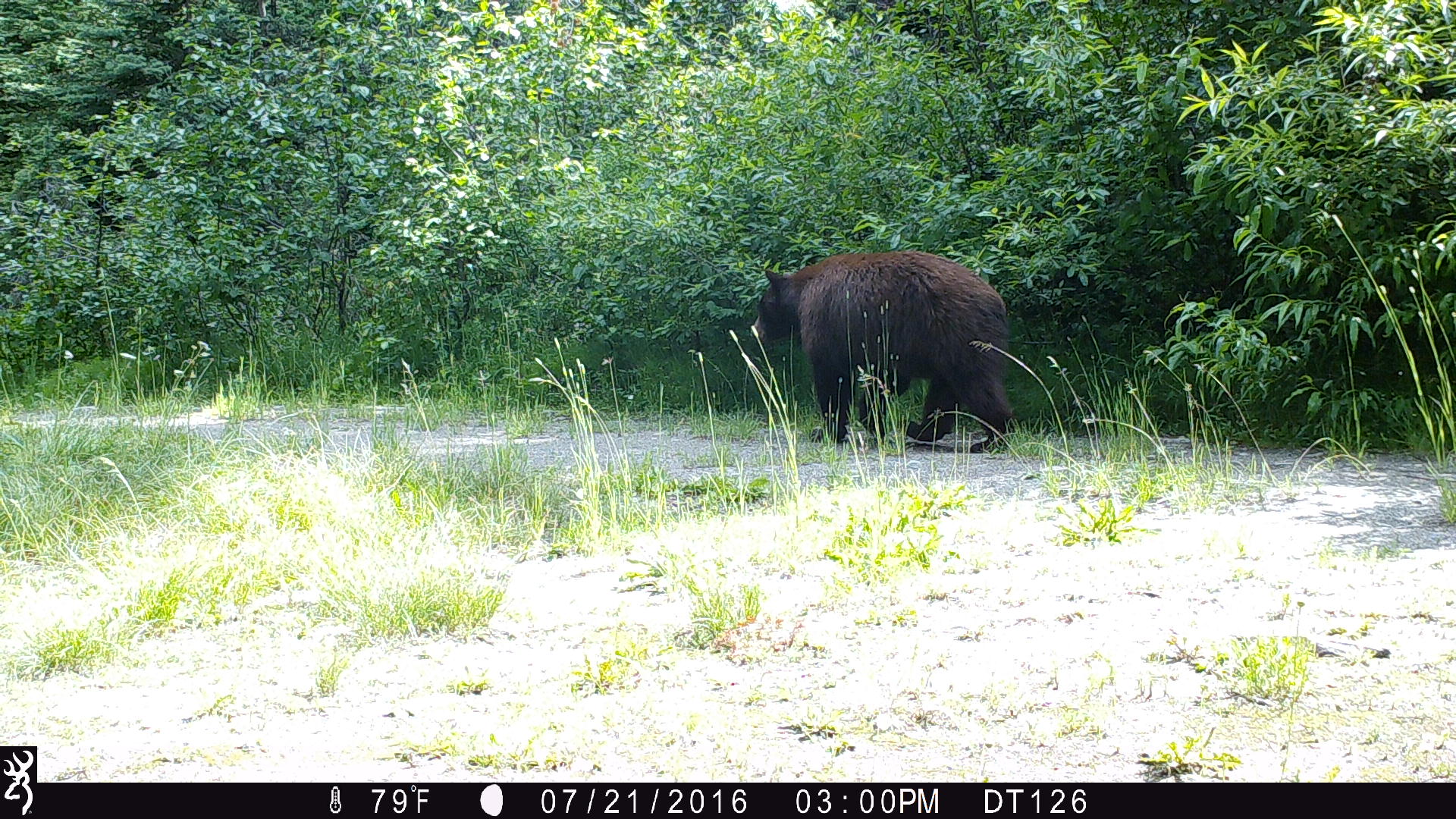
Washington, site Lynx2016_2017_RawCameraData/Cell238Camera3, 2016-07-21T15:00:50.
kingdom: Animalia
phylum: Chordata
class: Mammalia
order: Carnivora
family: Ursidae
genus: Ursus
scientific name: Ursus americanus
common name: american black bear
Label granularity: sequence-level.